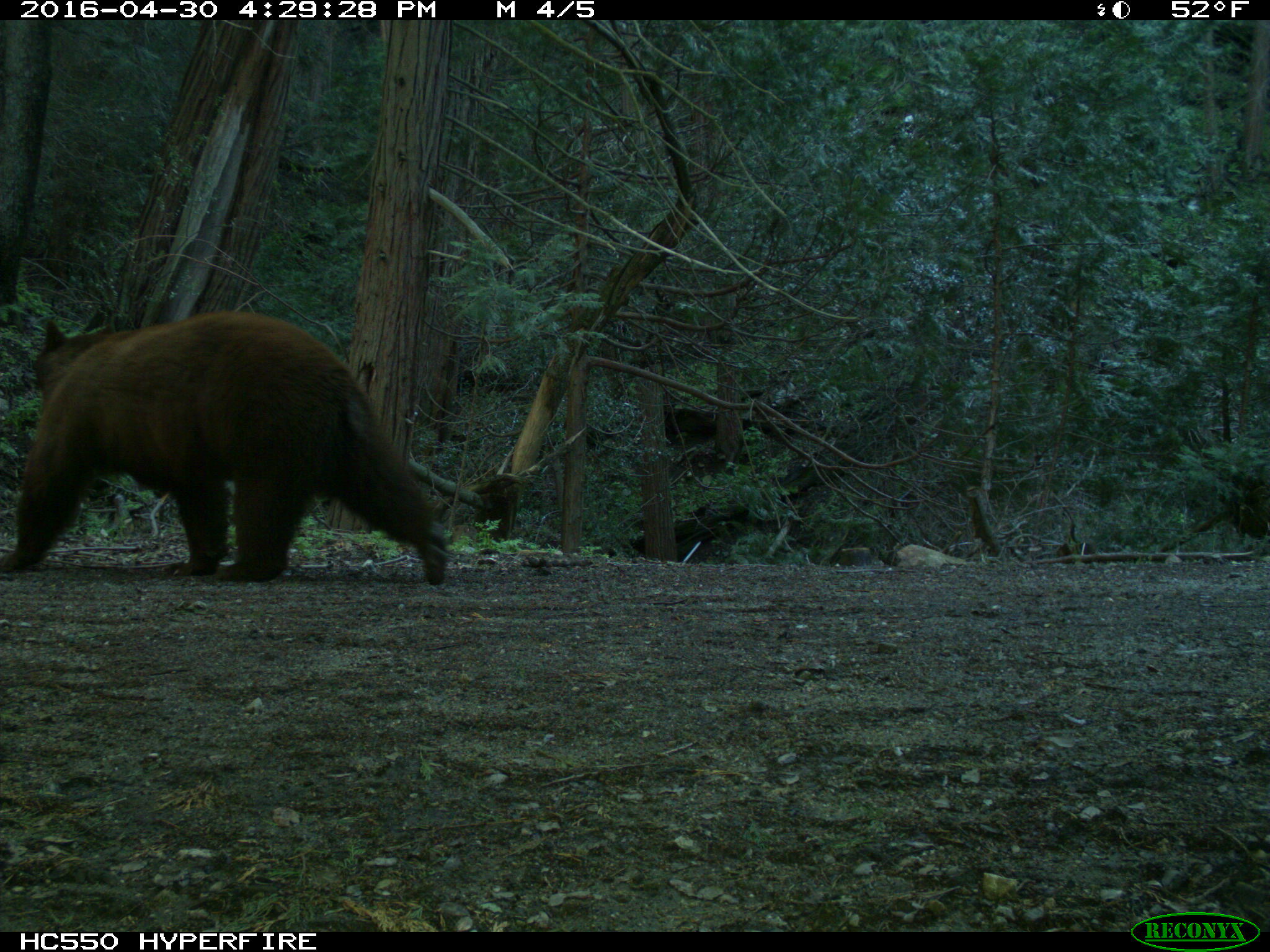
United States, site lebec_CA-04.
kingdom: Animalia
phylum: Chordata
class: Mammalia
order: Carnivora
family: Ursidae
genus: Ursus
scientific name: Ursus americanus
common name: american black bear